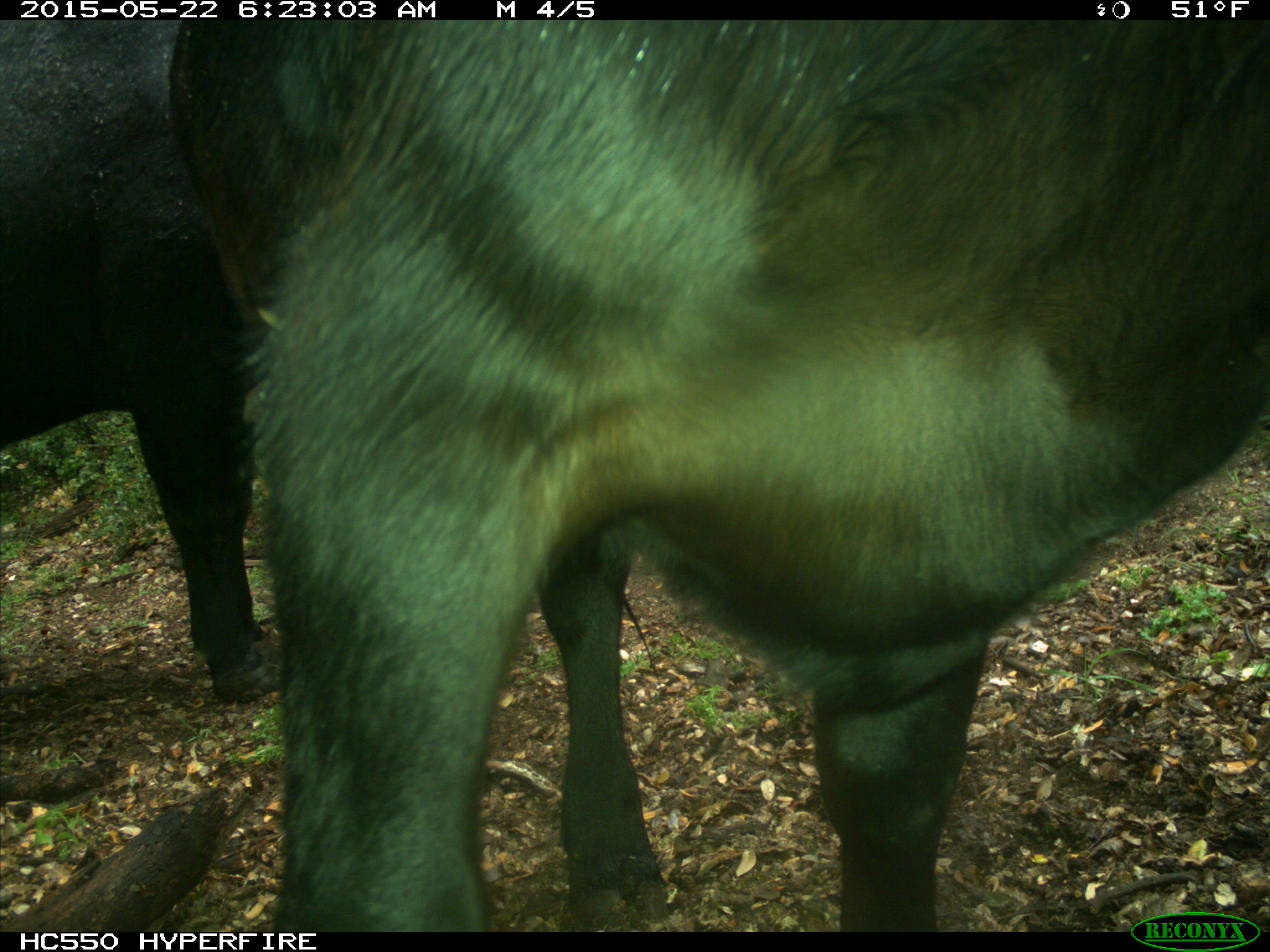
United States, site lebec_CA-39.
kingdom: Animalia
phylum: Chordata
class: Mammalia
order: Artiodactyla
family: Bovidae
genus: Bos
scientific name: Bos taurus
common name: domestic cow